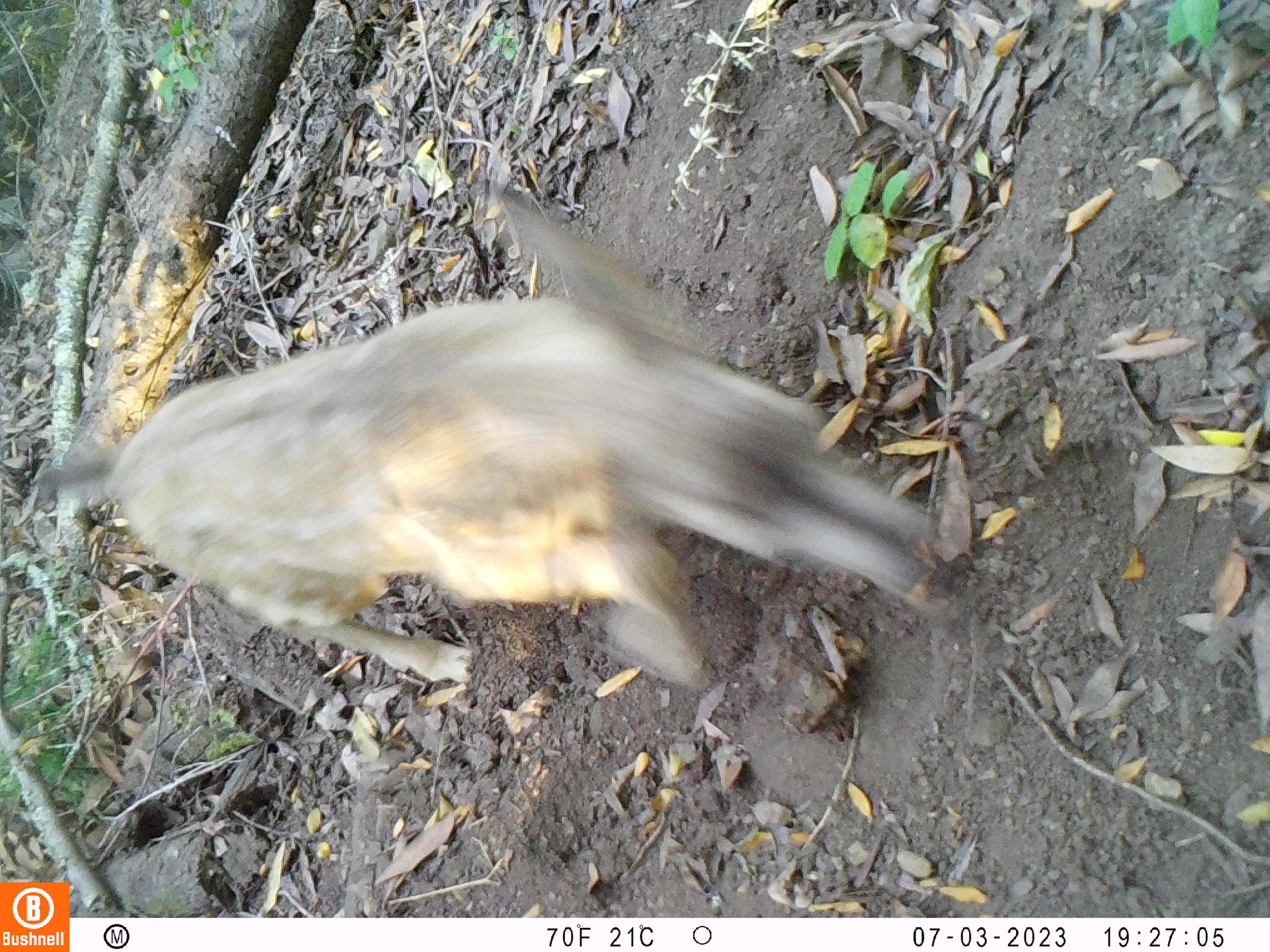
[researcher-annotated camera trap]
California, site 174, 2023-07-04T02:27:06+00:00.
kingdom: Animalia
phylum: Chordata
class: Mammalia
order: Artiodactyla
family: Cervidae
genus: Odocoileus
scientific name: Odocoileus hemionus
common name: mule deer